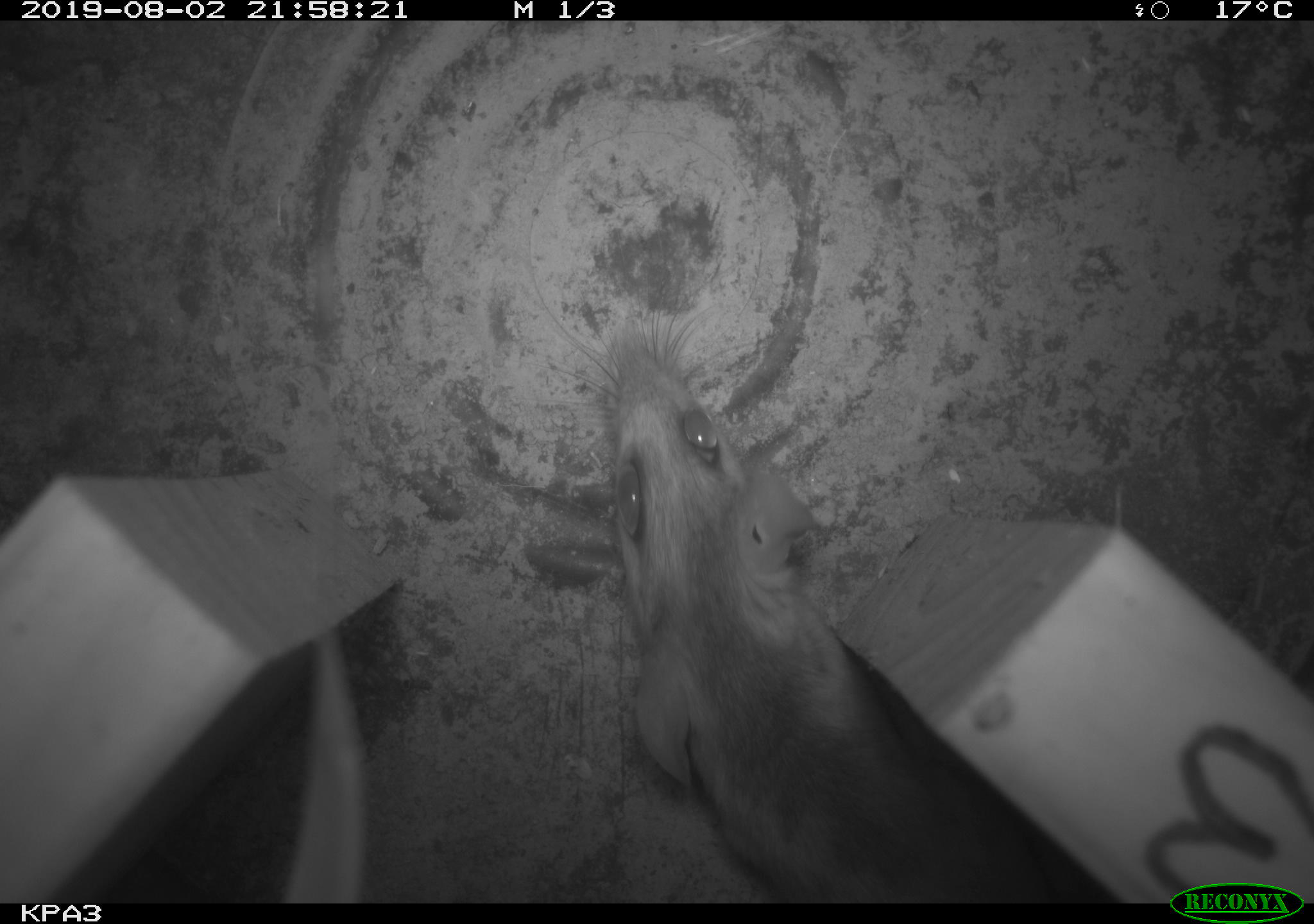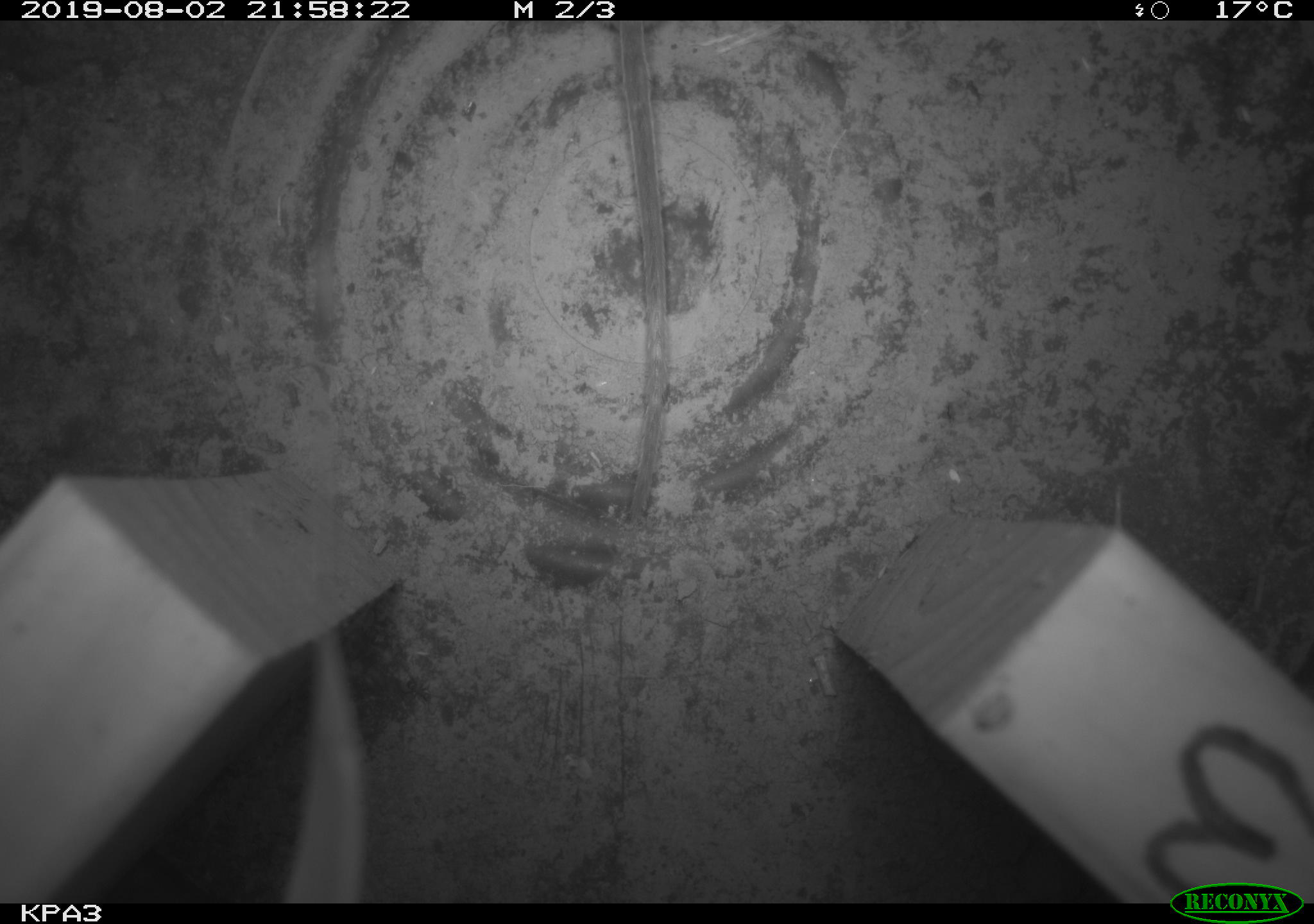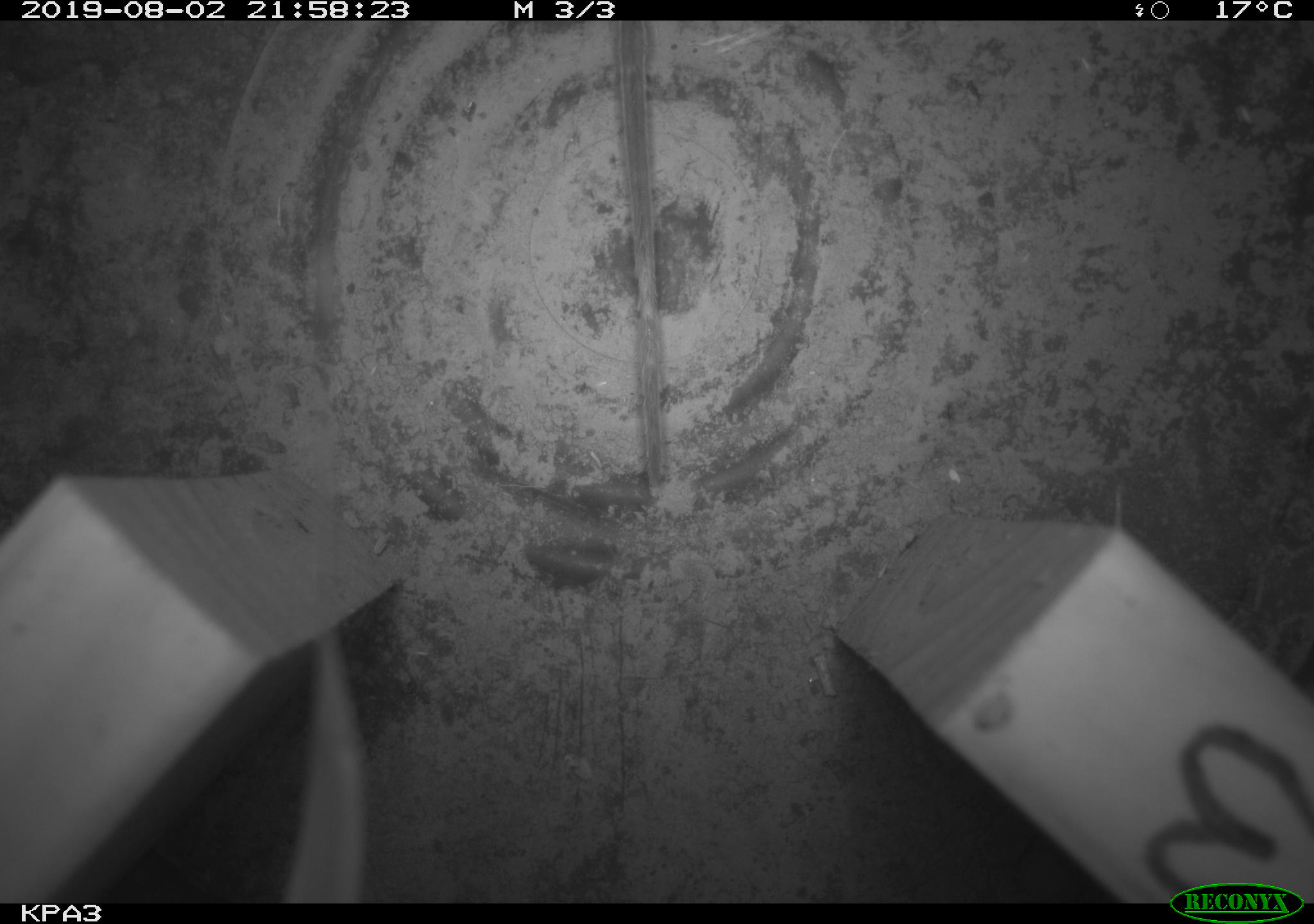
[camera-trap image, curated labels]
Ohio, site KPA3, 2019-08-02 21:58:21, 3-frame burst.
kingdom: Animalia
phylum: Chordata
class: Mammalia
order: Rodentia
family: Cricetidae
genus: Peromyscus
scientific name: Peromyscus leucopus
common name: white-footed mouse